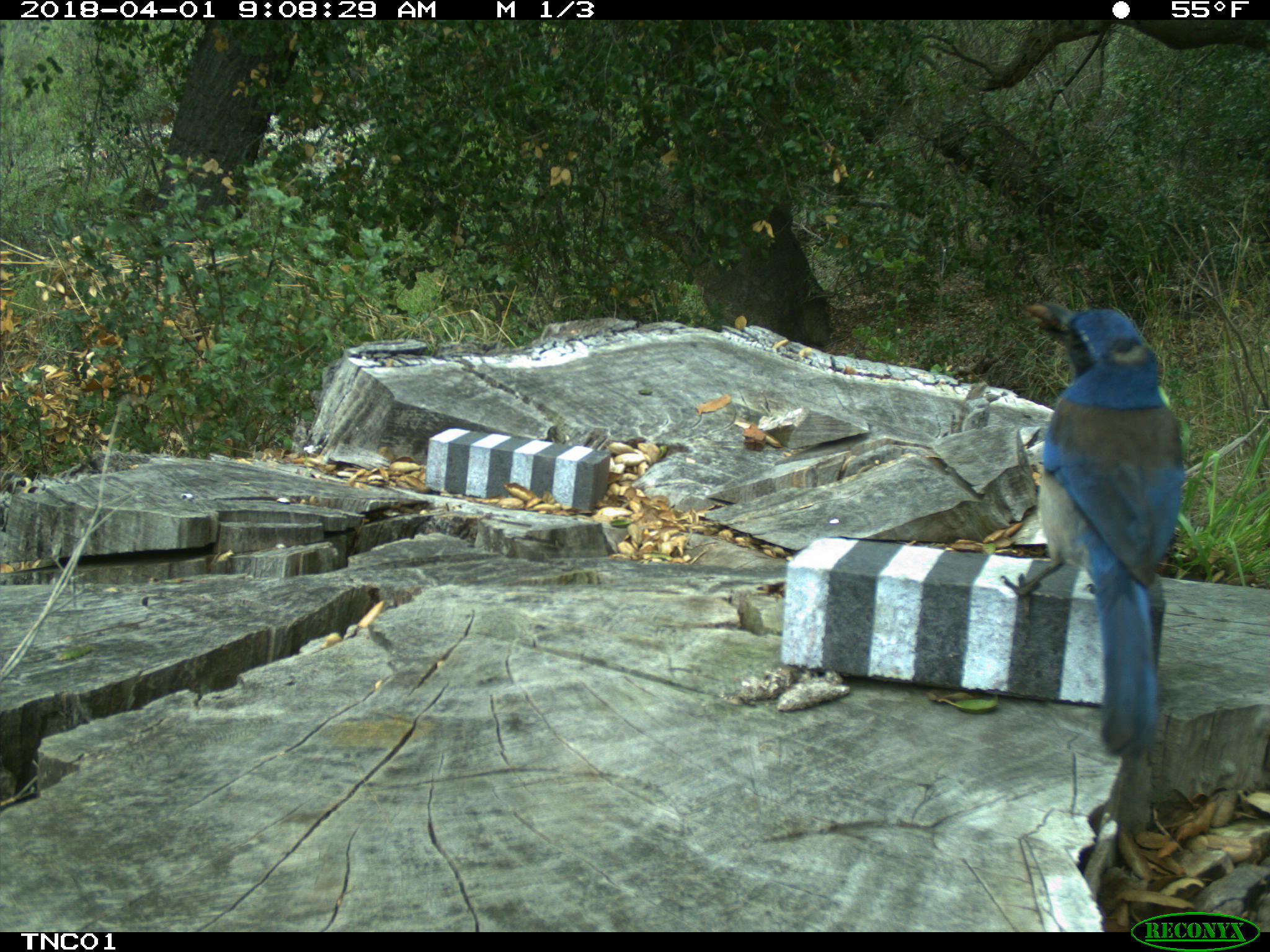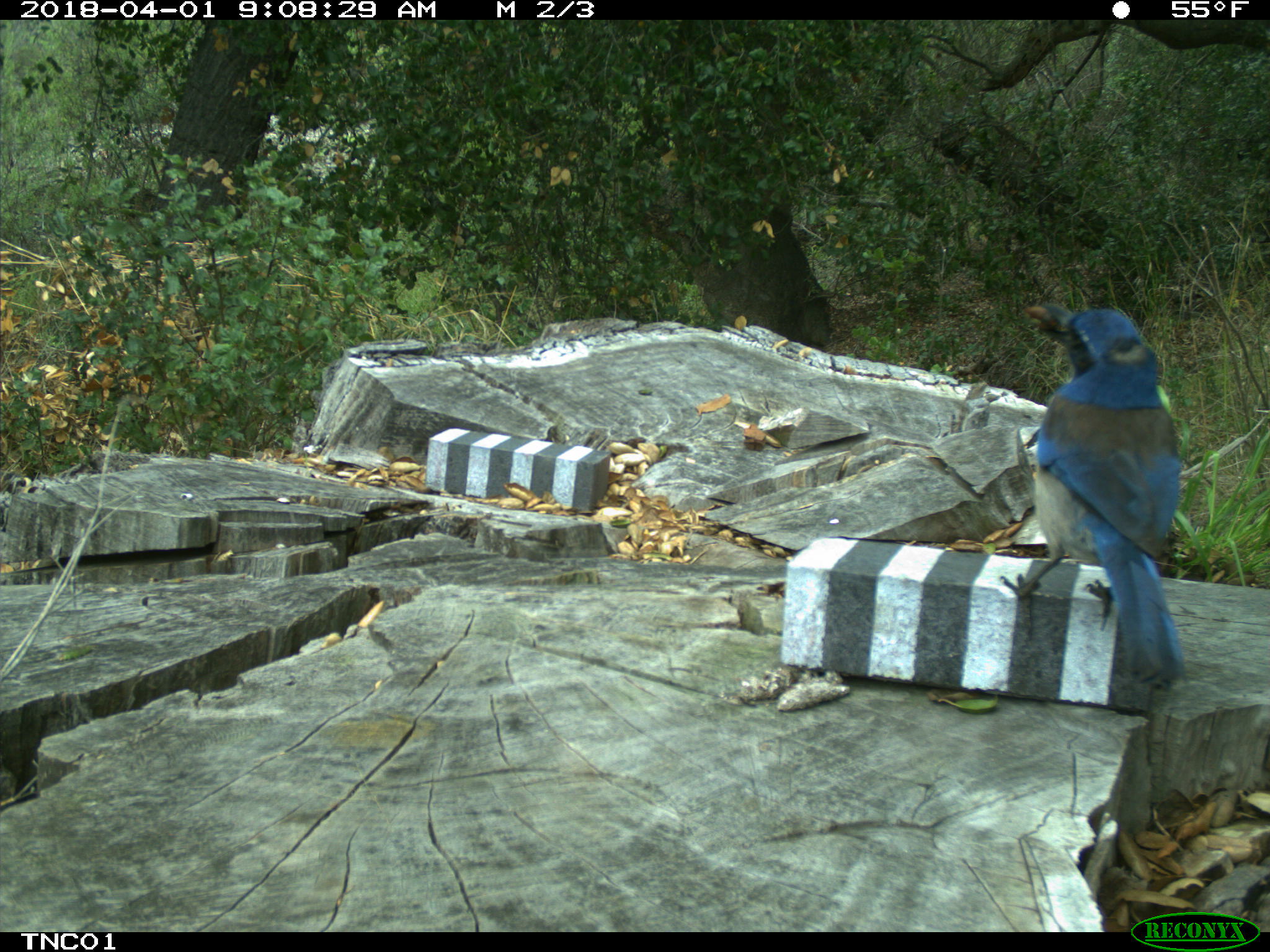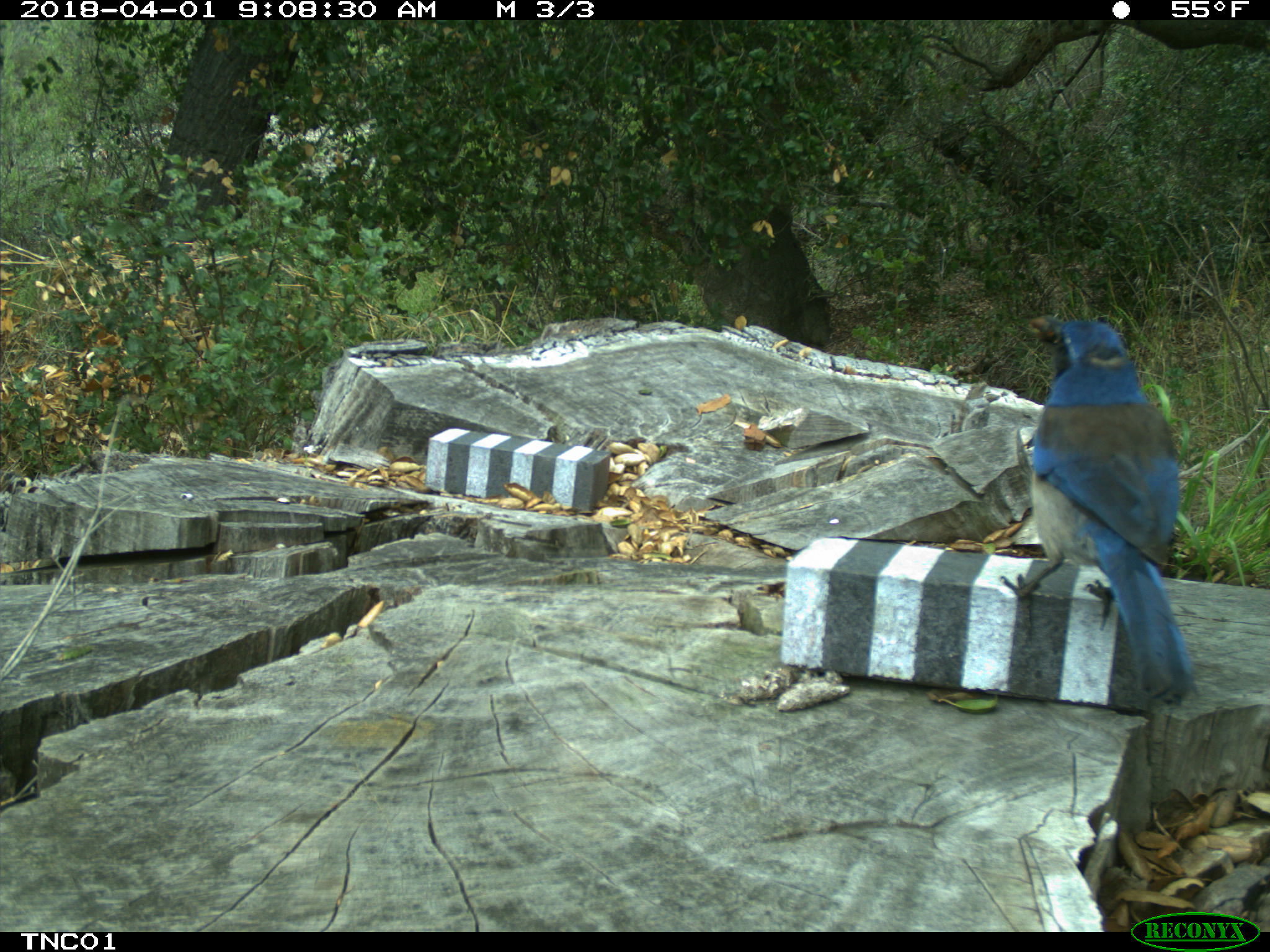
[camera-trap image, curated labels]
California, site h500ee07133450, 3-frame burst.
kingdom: Animalia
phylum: Chordata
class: Aves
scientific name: Aves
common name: bird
Bird (Aves).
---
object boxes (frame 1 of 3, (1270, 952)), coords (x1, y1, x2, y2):
bird: (1000, 299, 1186, 759)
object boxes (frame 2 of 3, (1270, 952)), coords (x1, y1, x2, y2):
bird: (999, 302, 1188, 685)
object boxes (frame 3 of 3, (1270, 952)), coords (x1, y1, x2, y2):
bird: (997, 314, 1196, 702)